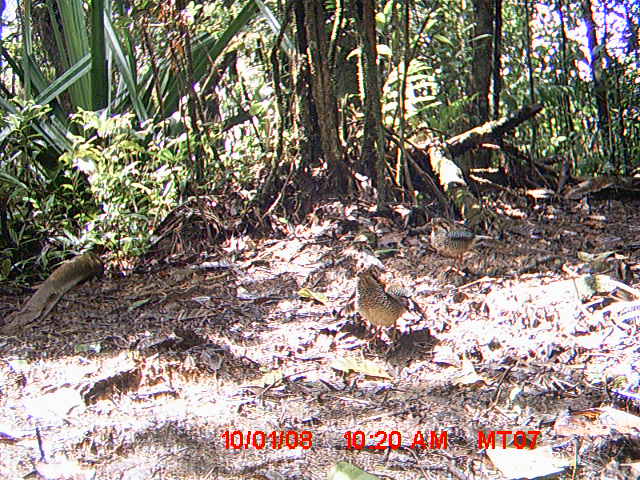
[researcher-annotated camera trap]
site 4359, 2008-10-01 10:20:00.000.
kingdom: Animalia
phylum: Chordata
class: Aves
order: Coraciiformes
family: Brachypteraciidae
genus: Brachypteracias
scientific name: Brachypteracias squamiger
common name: scaly ground-roller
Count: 2.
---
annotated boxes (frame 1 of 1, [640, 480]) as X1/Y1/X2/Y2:
brachypteracias squamiger: 350/253/414/346; 425/219/488/279